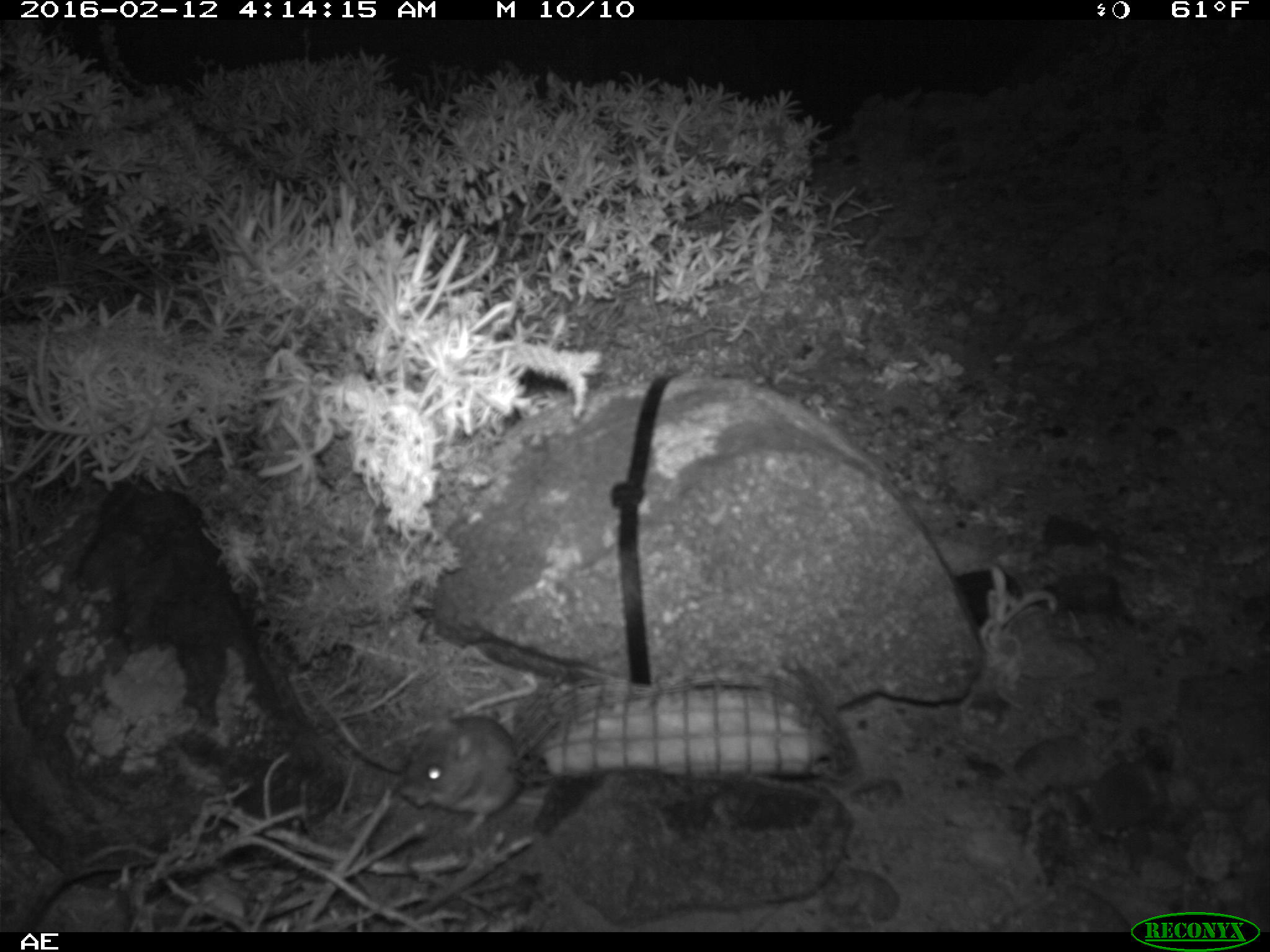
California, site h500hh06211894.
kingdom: Animalia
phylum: Chordata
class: Mammalia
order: Rodentia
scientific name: Rodentia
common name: rodent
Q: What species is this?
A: Rodent (Rodentia).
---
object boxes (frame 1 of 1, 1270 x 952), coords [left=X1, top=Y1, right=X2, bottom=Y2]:
rodent: [left=399, top=710, right=524, bottom=838]